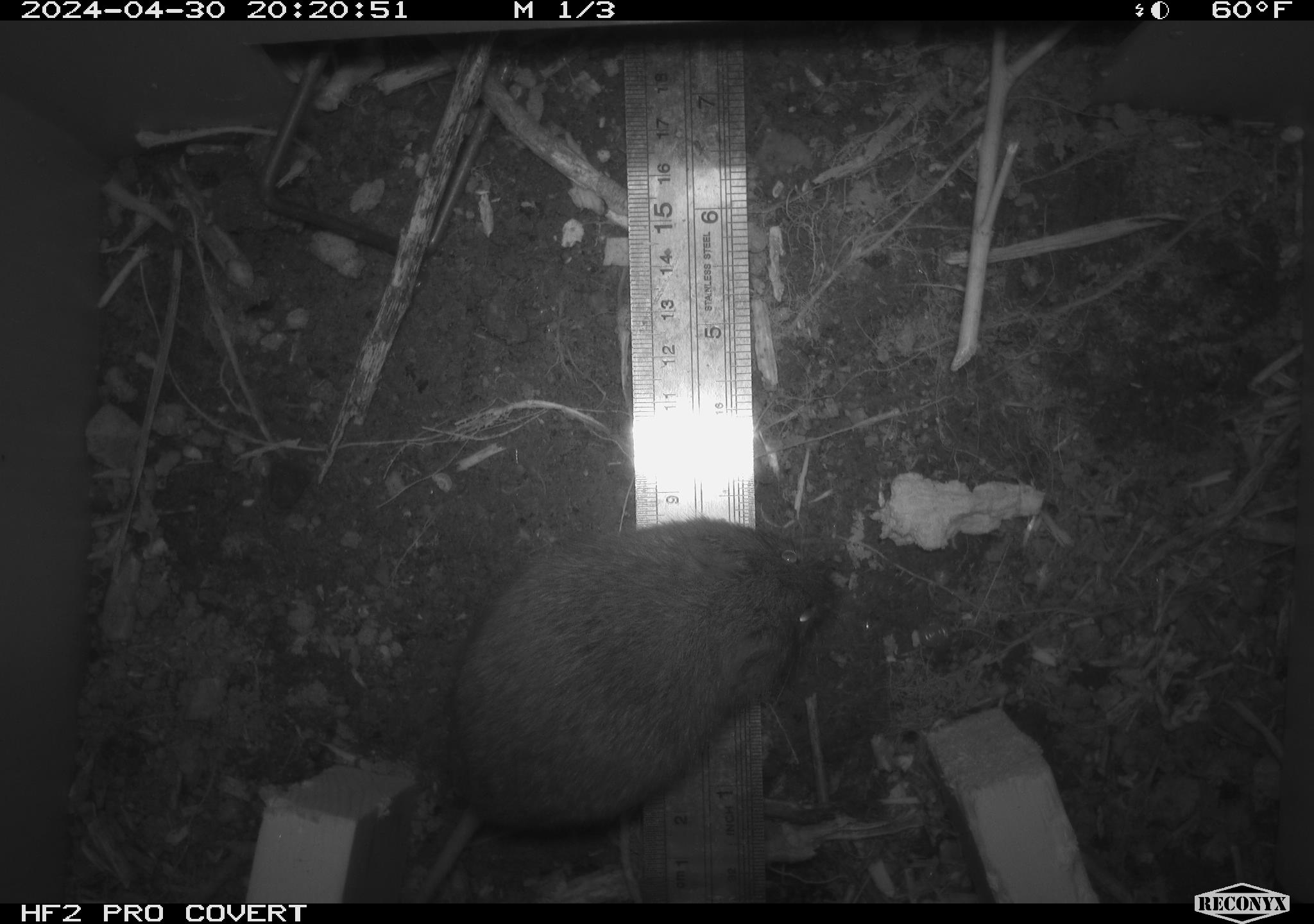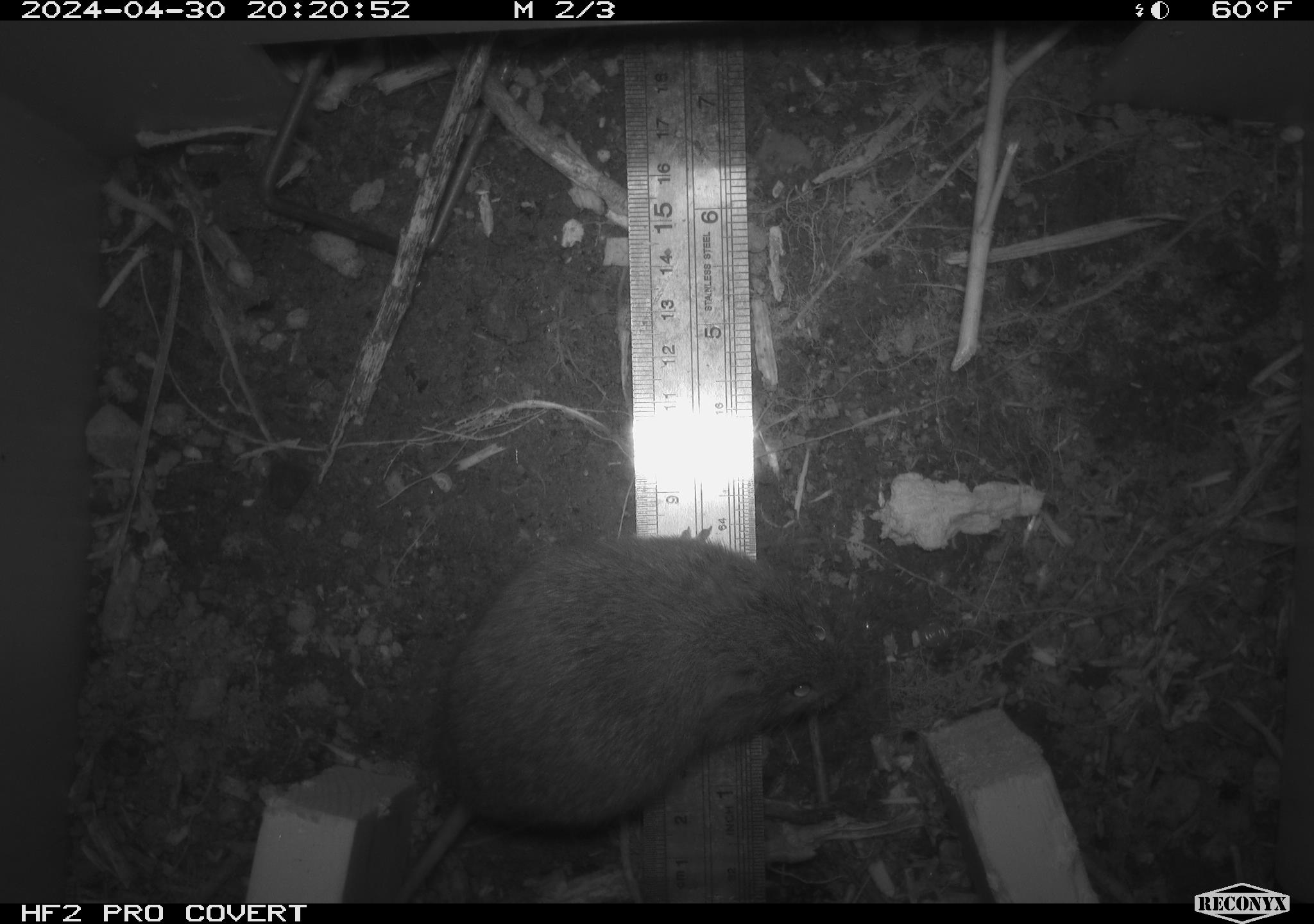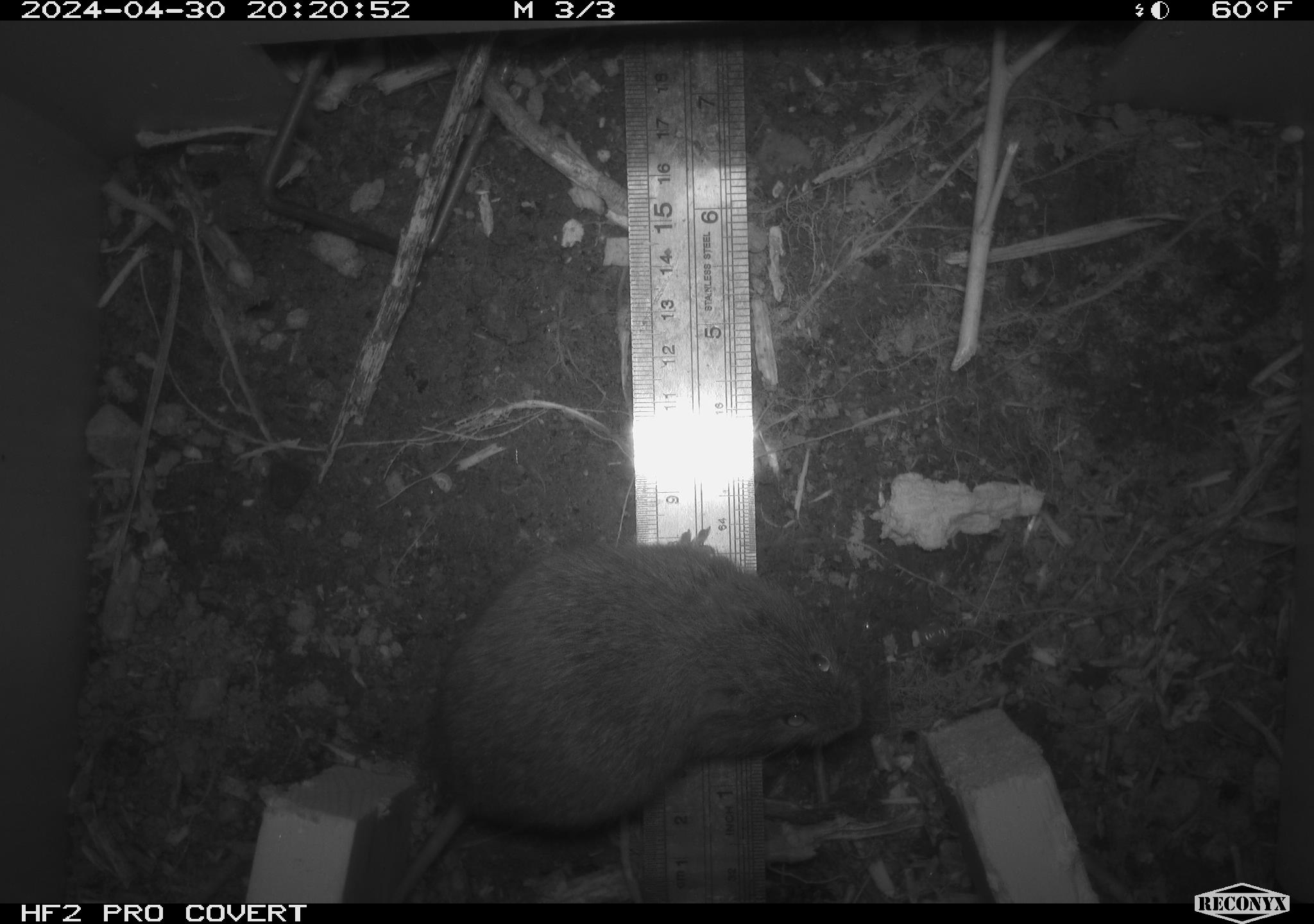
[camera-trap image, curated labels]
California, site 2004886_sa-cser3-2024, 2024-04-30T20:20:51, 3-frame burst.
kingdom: Animalia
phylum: Chordata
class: Mammalia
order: Rodentia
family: Cricetidae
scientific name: Cricetidae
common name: hamsters, voles, lemmings, and allies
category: cricetidae family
Cricetidae family (hamsters, voles, lemmings, and allies) (Cricetidae).